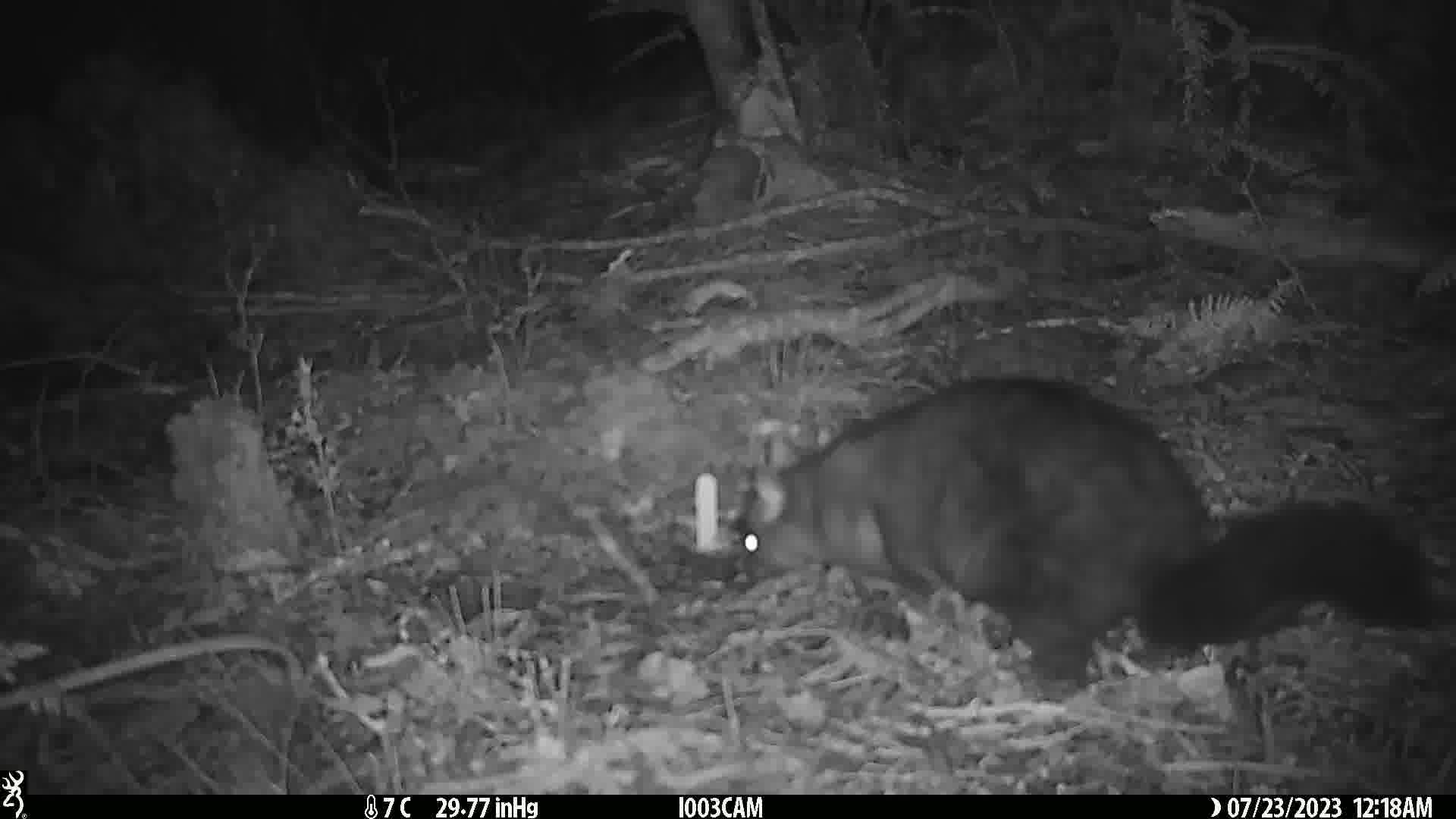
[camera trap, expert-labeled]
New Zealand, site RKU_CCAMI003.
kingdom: Animalia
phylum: Chordata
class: Mammalia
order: Diprotodontia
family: Phalangeridae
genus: Trichosurus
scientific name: Trichosurus vulpecula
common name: common brushtail possum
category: possum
Possum (common brushtail possum) (Trichosurus vulpecula).